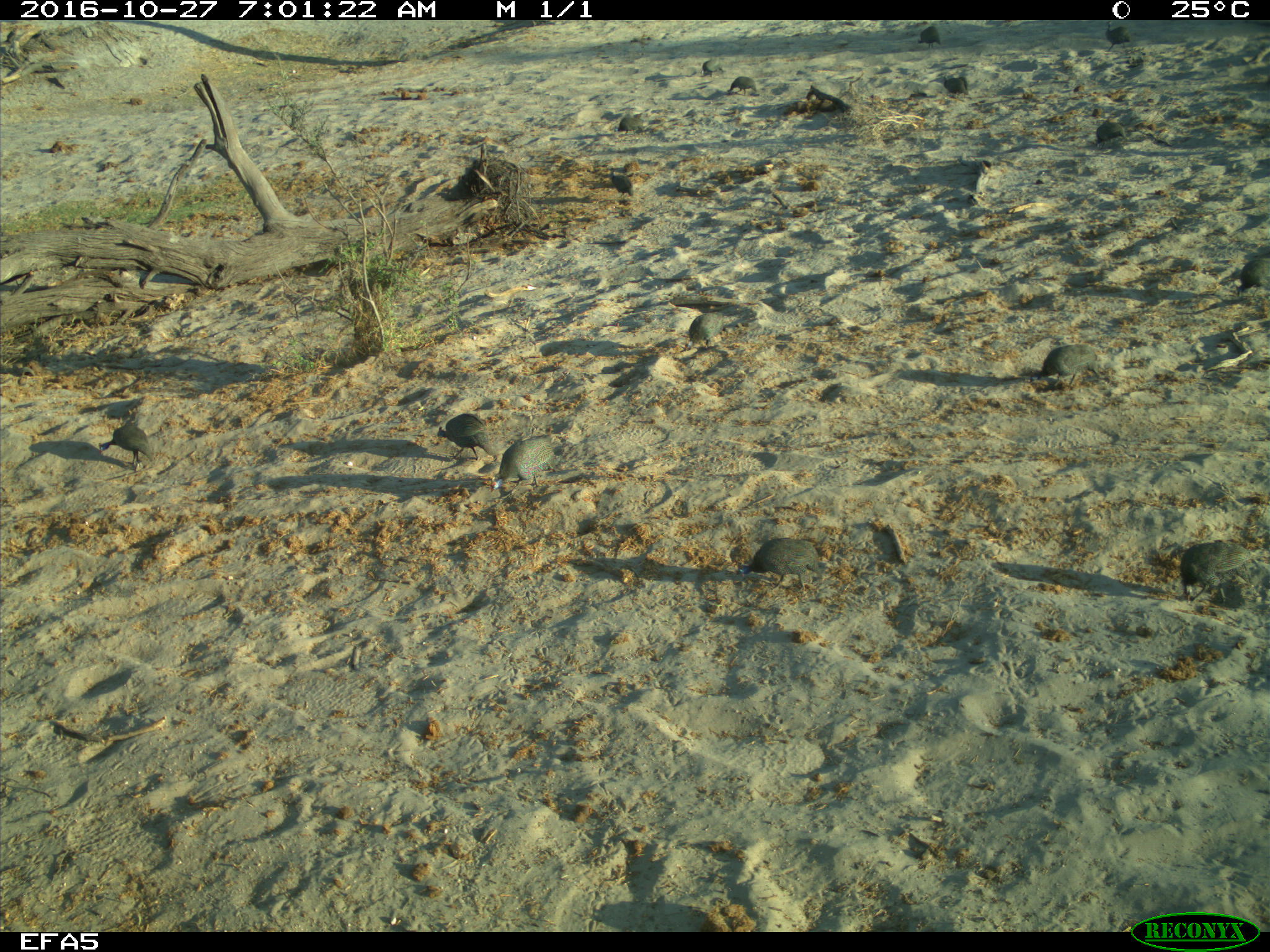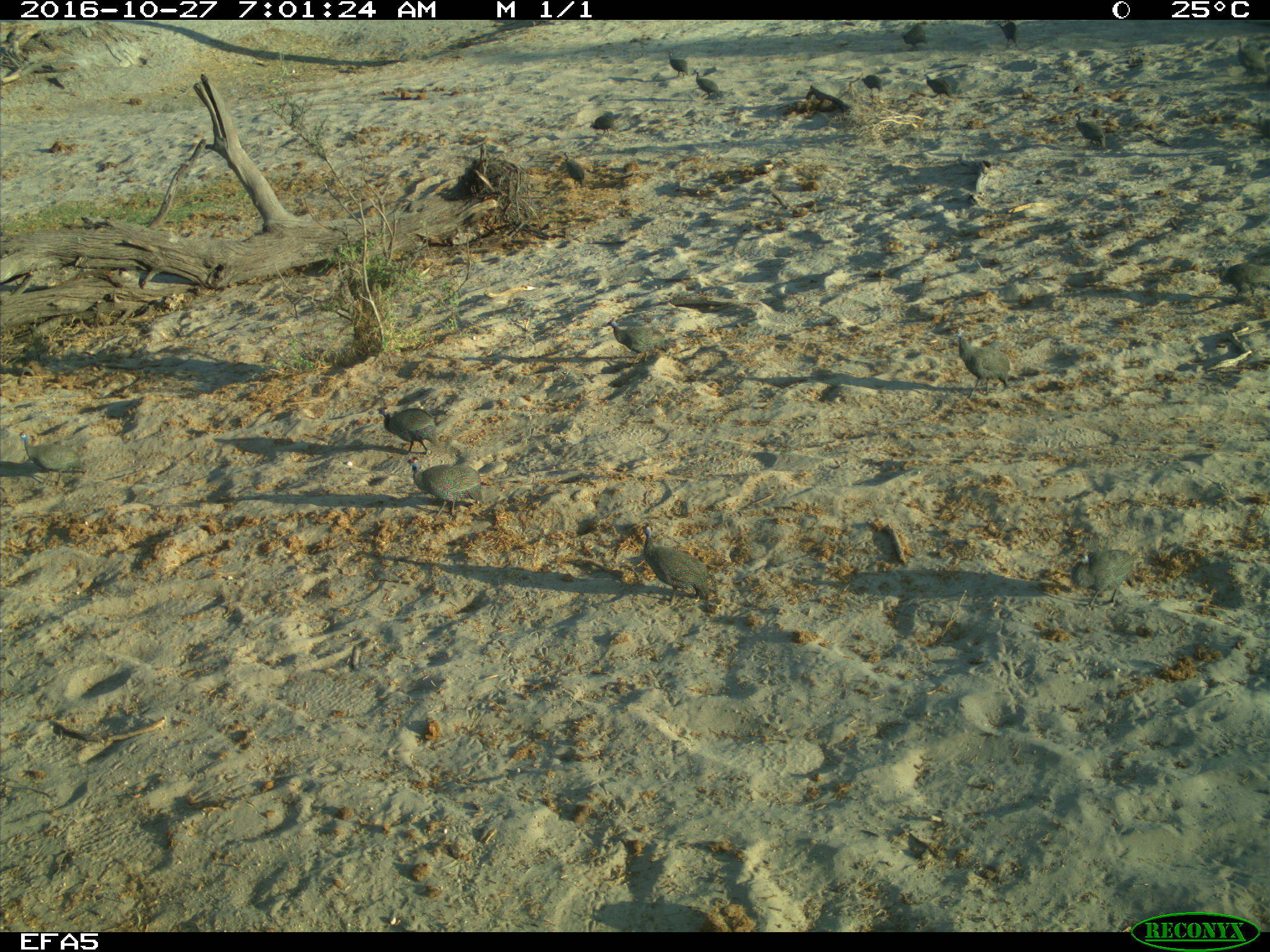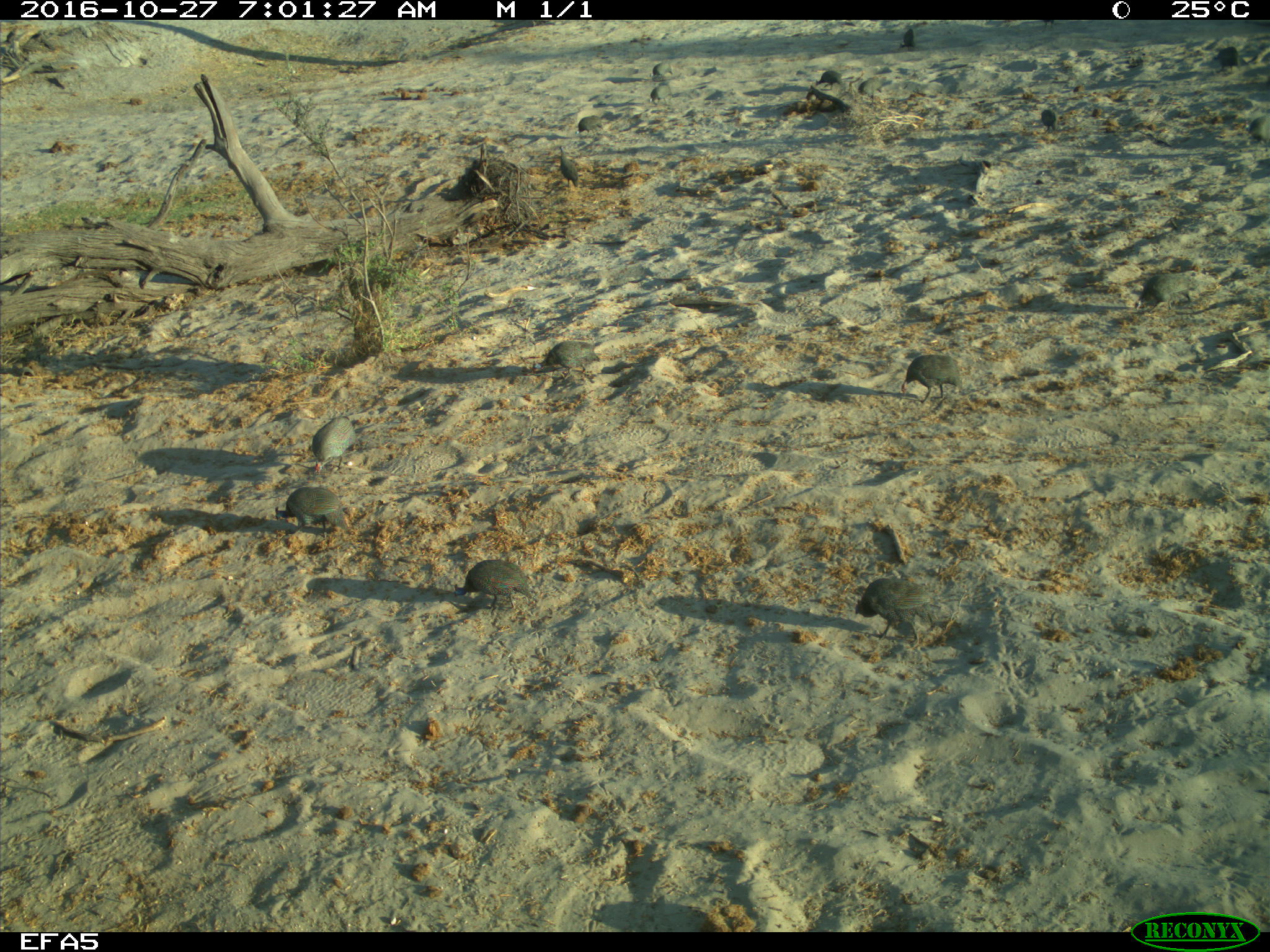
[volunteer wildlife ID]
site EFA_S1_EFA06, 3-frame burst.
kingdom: Animalia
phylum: Chordata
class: Aves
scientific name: Aves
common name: bird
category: birdother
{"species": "birdother (bird) (Aves)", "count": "11-50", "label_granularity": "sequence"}